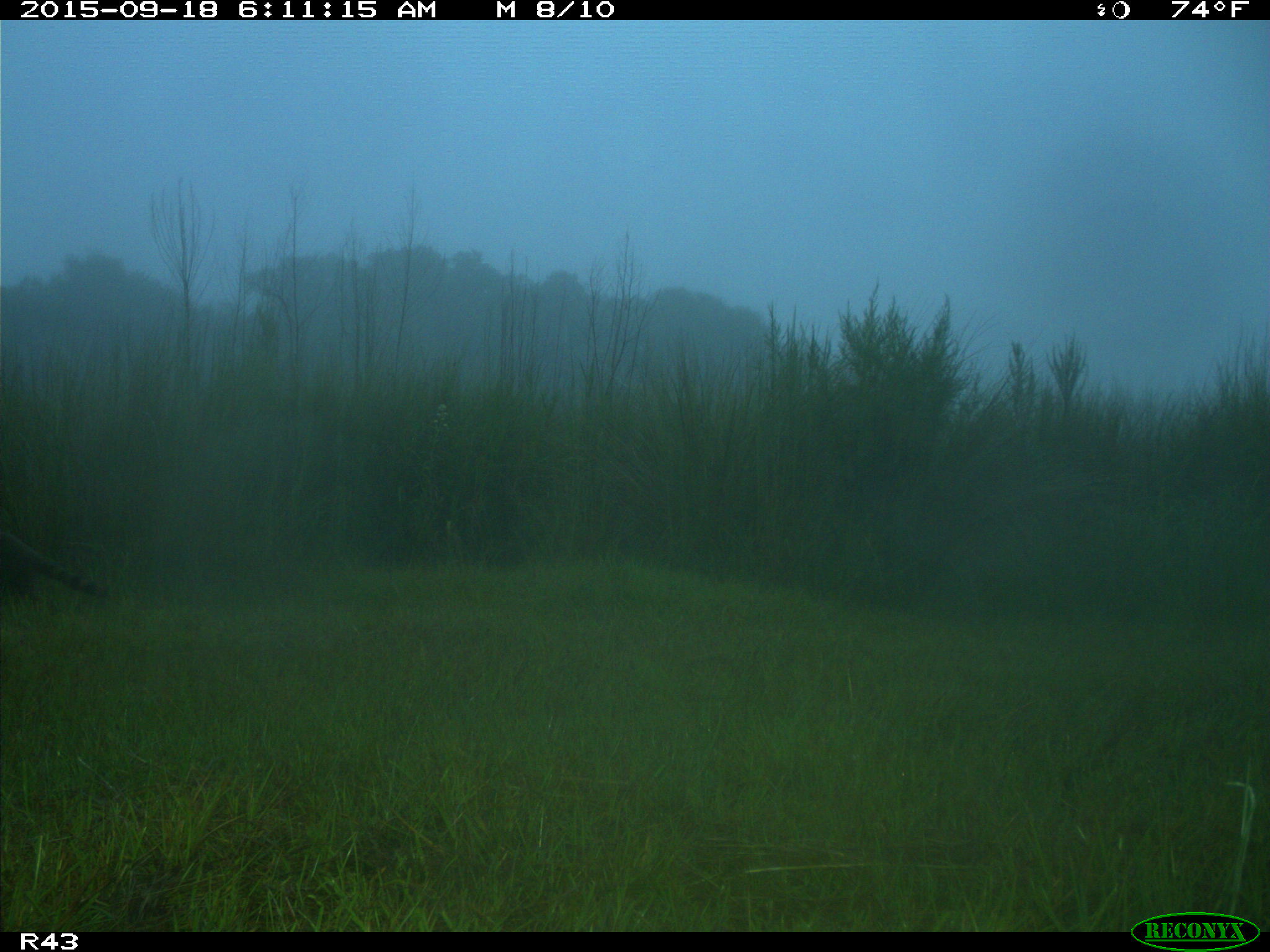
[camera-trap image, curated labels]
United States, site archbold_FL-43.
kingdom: Animalia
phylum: Chordata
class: Mammalia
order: Carnivora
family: Procyonidae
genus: Procyon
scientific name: Procyon lotor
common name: common raccoon